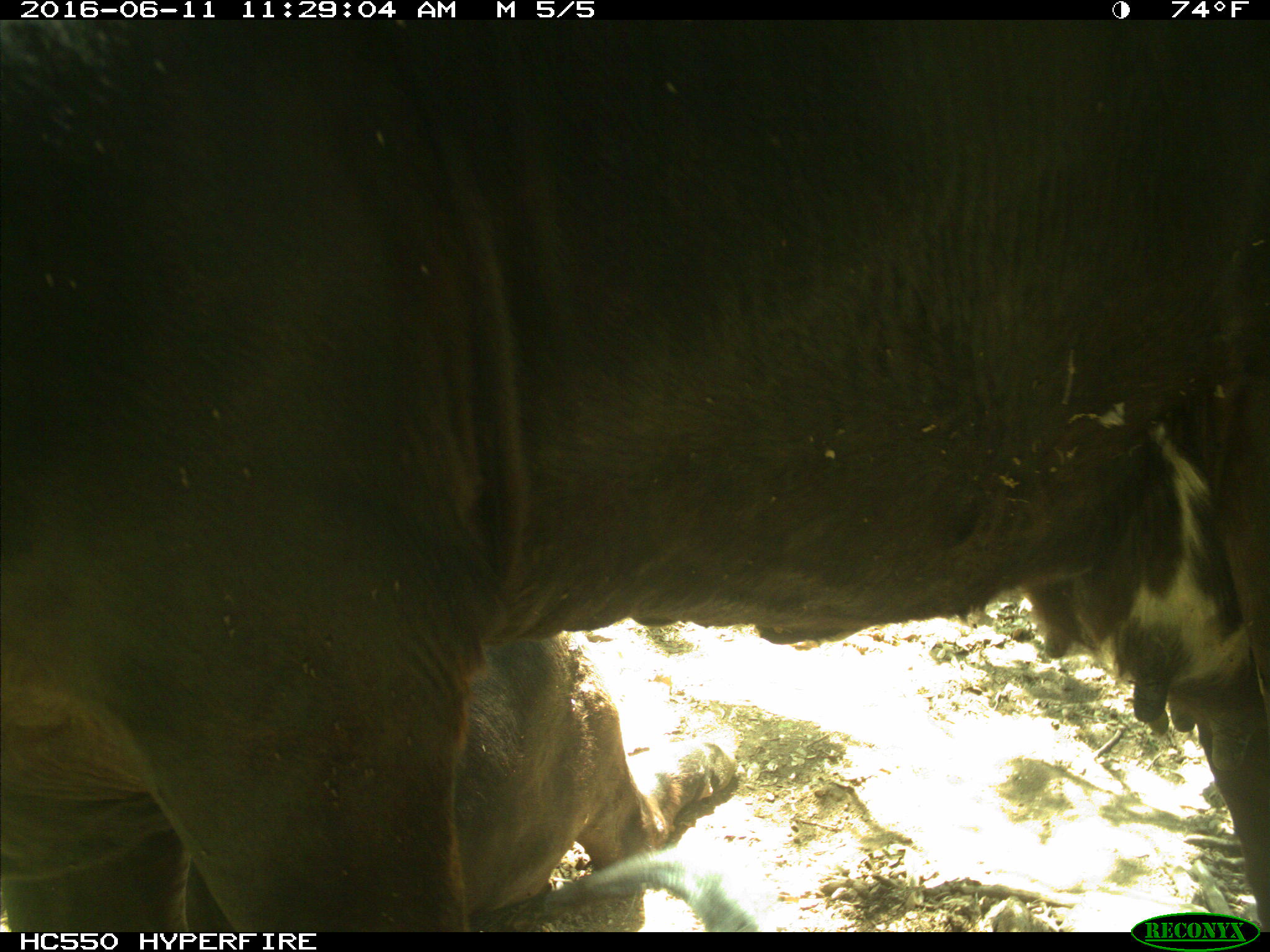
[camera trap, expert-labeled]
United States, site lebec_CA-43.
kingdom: Animalia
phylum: Chordata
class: Mammalia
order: Artiodactyla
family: Bovidae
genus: Bos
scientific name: Bos taurus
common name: domestic cow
Bos taurus (domestic cow).